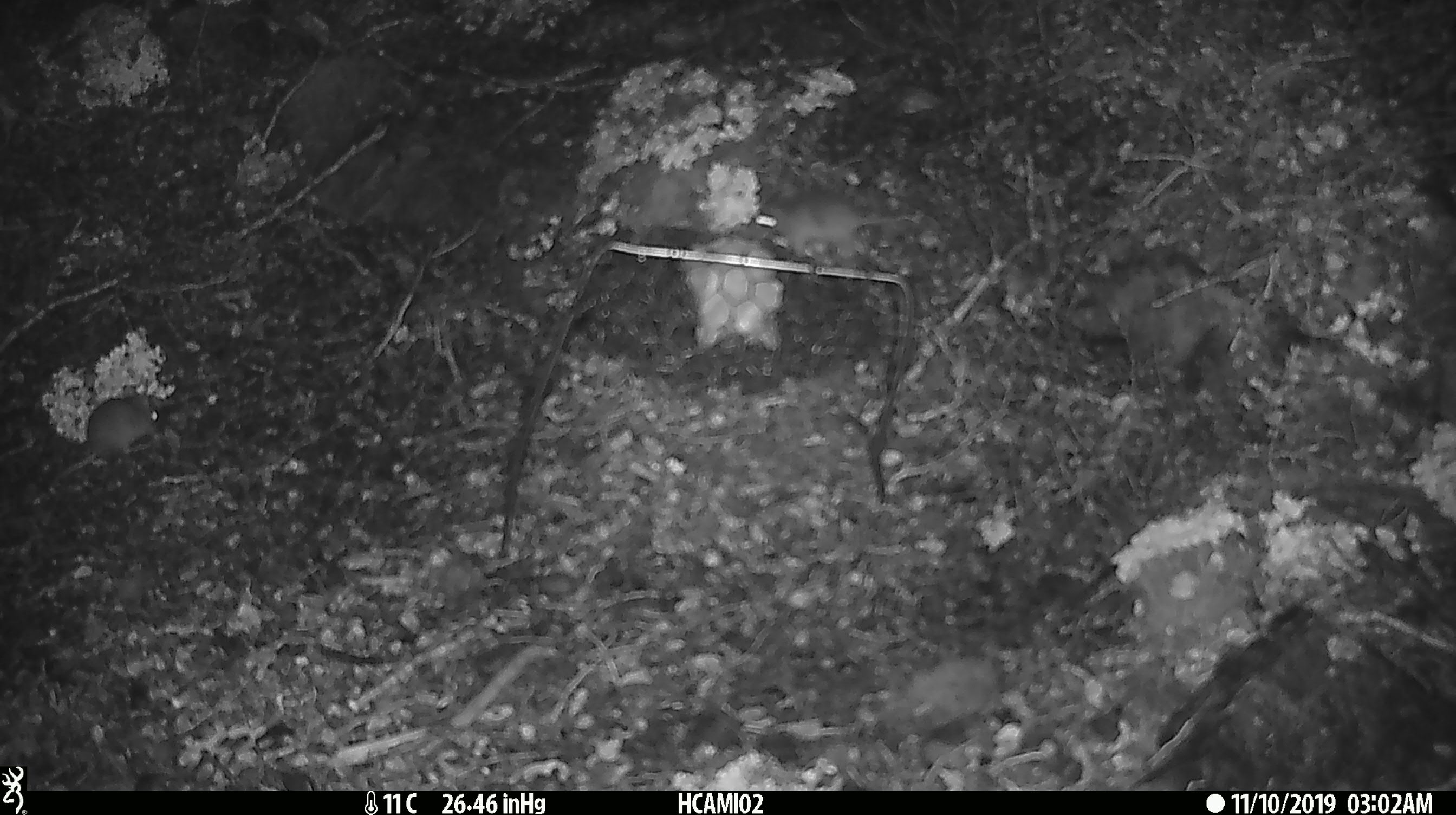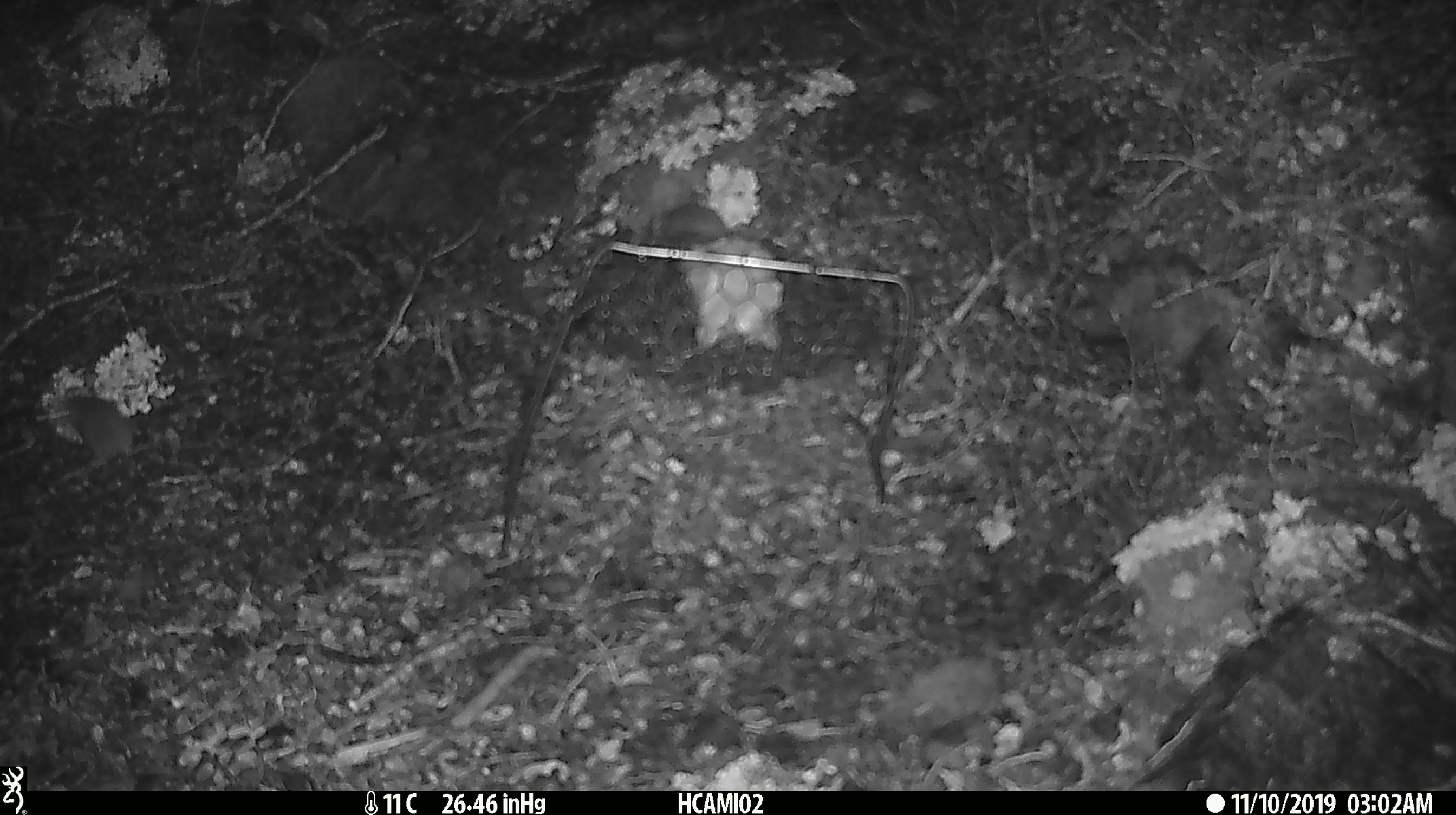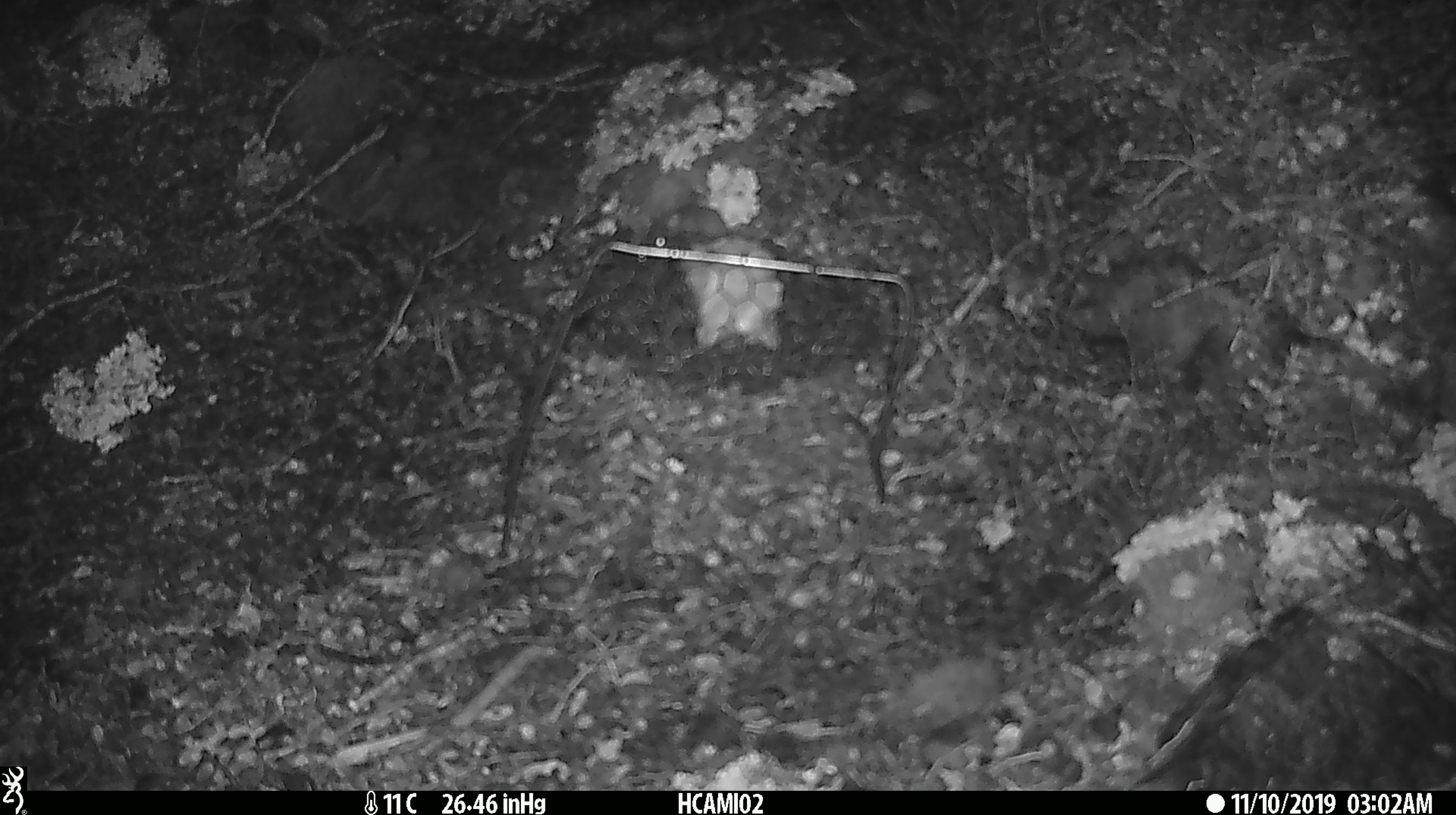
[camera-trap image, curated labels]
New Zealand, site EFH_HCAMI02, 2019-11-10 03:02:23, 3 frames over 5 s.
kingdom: Animalia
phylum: Chordata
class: Mammalia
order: Rodentia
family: Muridae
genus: Mus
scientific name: Mus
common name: mouse